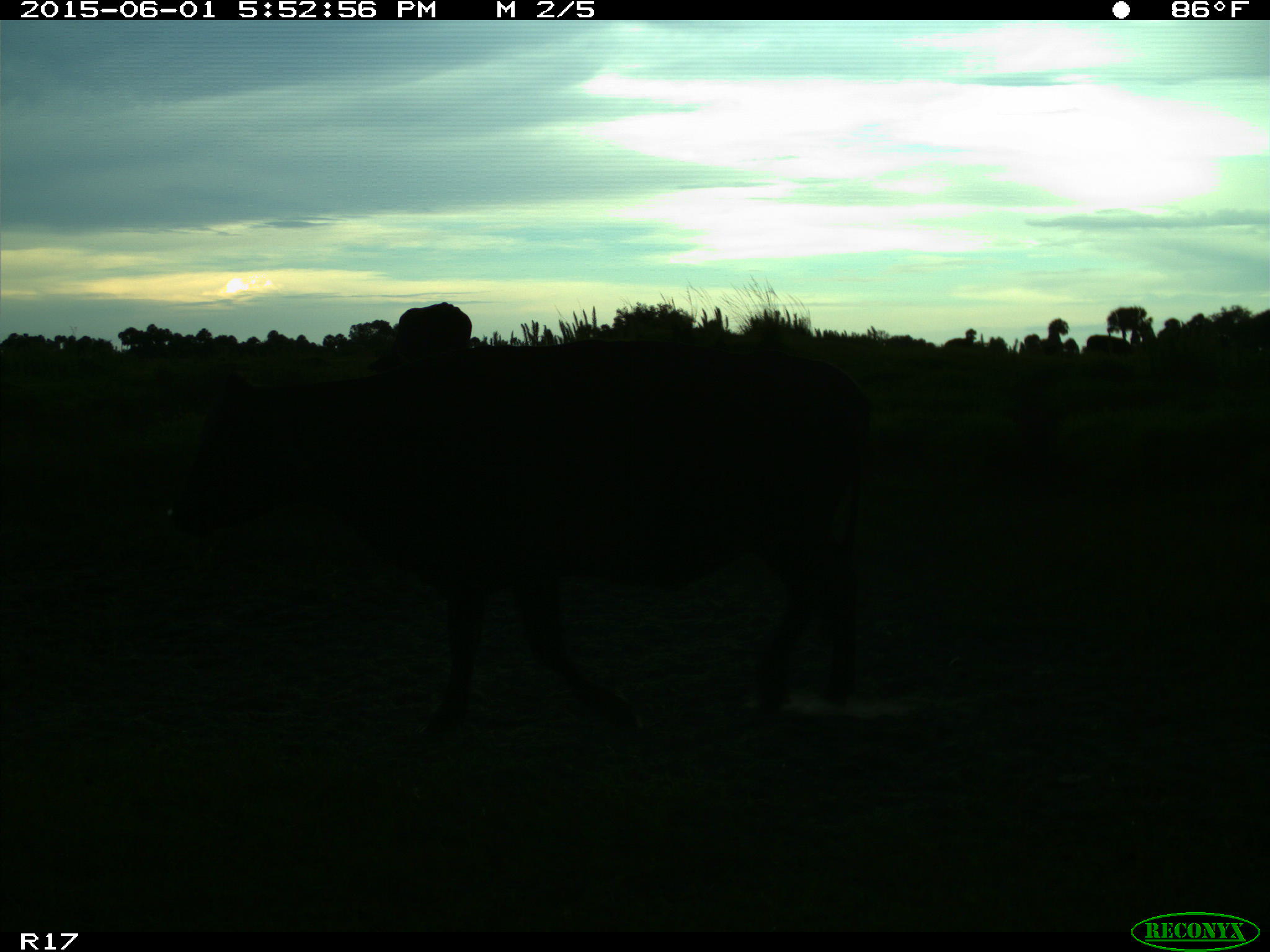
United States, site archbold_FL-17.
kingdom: Animalia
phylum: Chordata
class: Mammalia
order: Artiodactyla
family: Bovidae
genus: Bos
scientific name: Bos taurus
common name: domestic cow